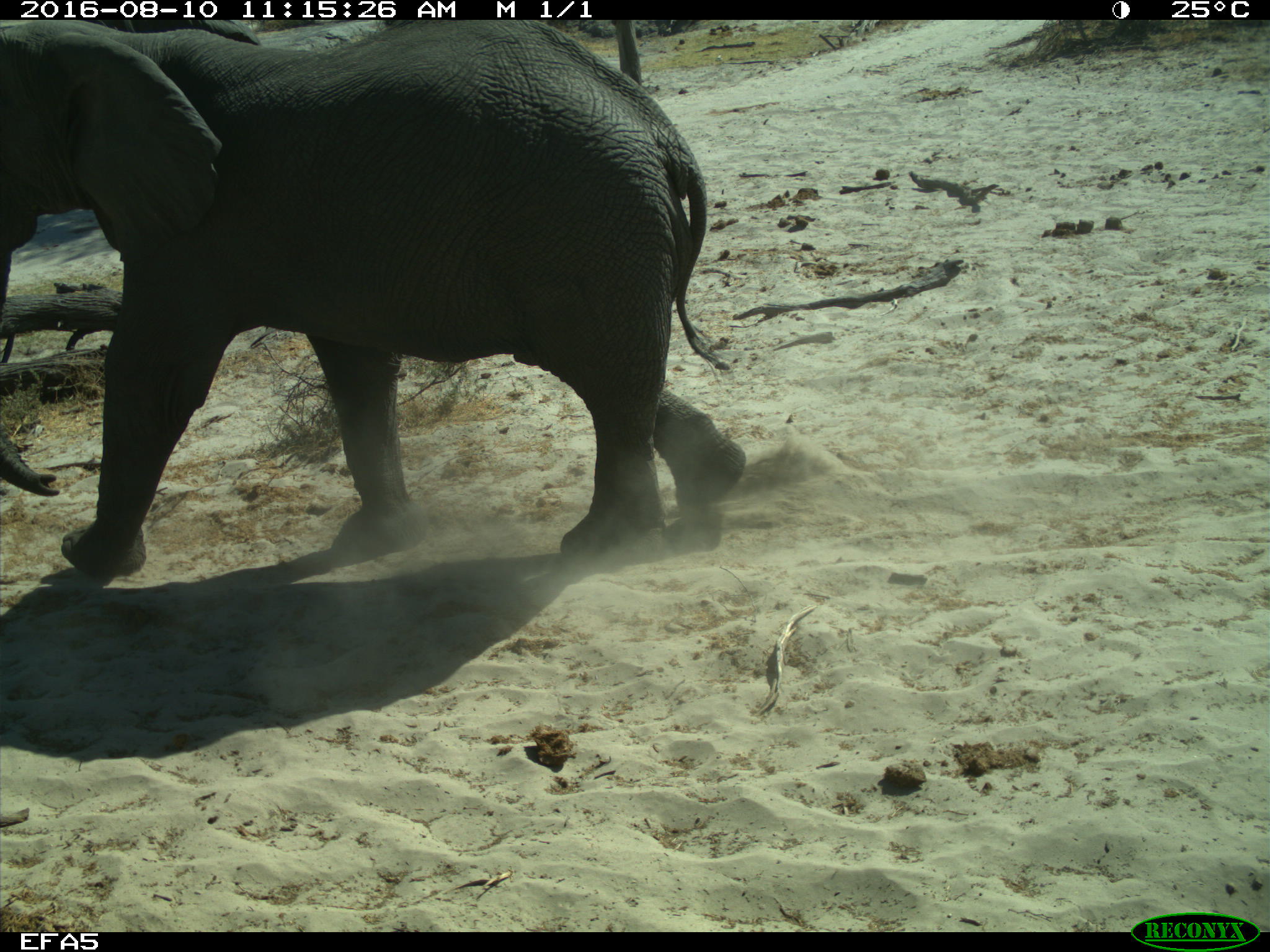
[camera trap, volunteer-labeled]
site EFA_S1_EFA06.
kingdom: Animalia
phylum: Chordata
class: Mammalia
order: Proboscidea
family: Elephantidae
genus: Loxodonta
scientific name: Loxodonta africana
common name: african bush elephant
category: elephant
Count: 1.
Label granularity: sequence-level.